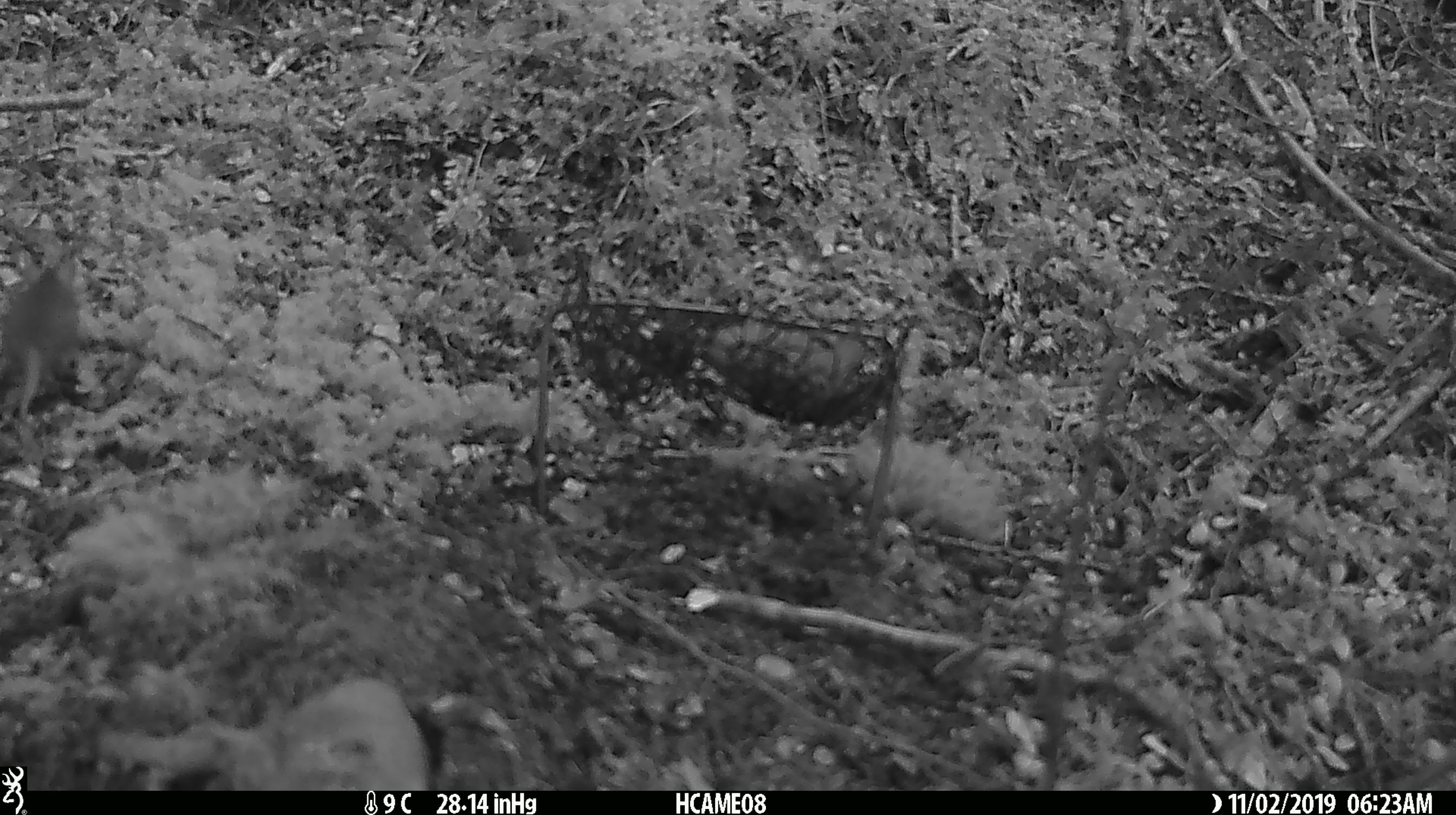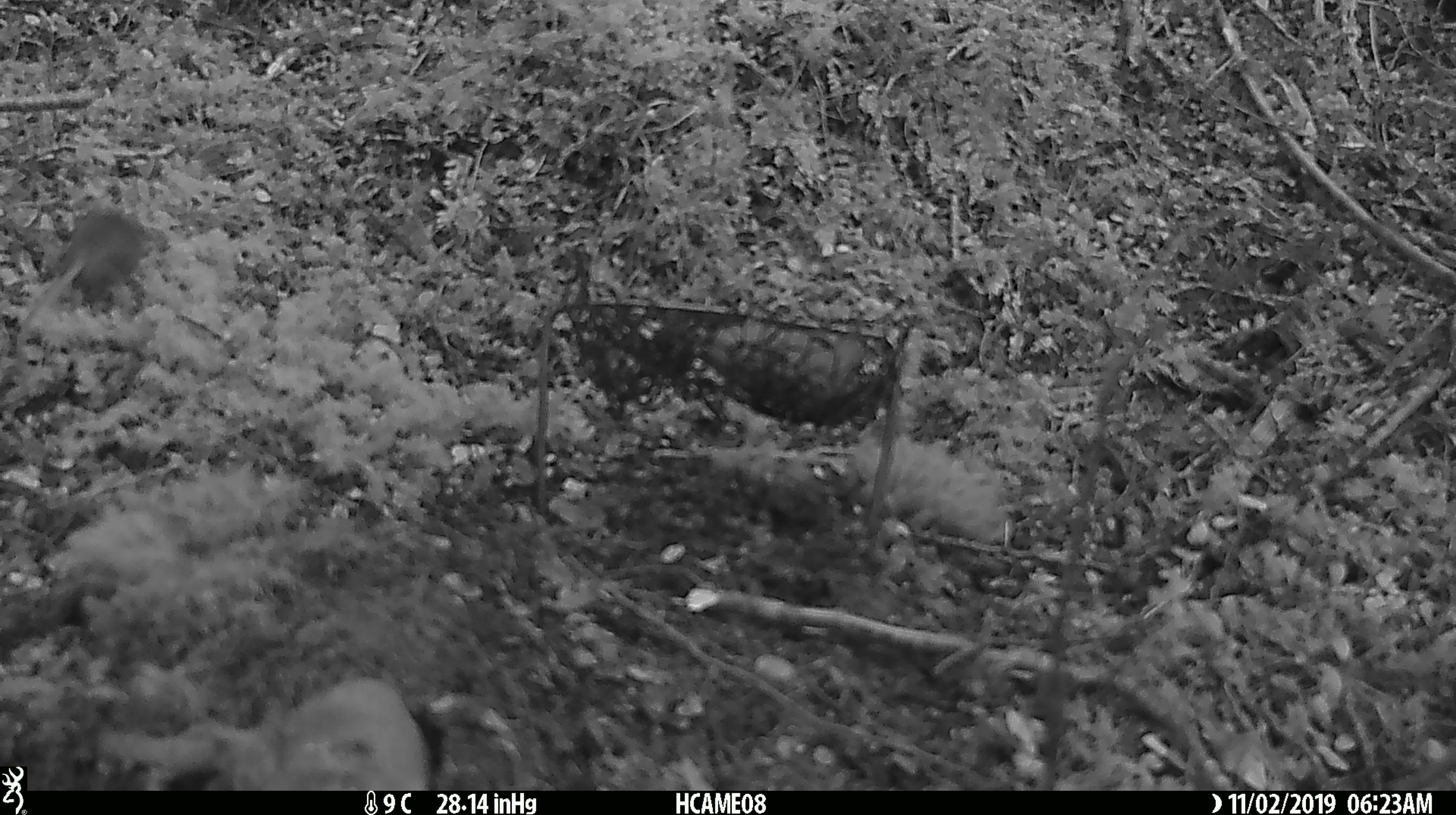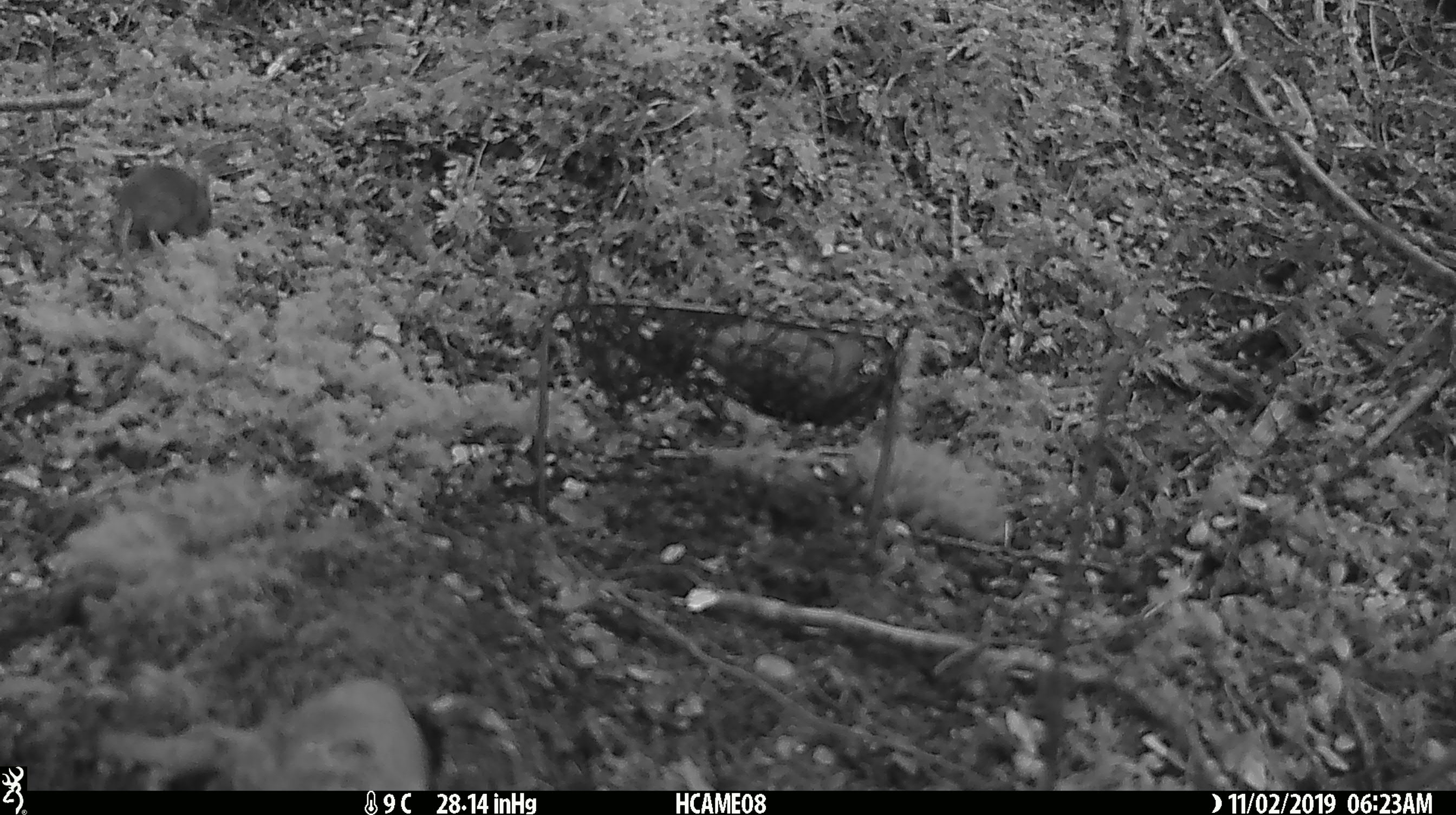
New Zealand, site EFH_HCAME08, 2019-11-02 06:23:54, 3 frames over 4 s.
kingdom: Animalia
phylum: Chordata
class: Mammalia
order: Rodentia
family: Muridae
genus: Mus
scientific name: Mus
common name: mouse